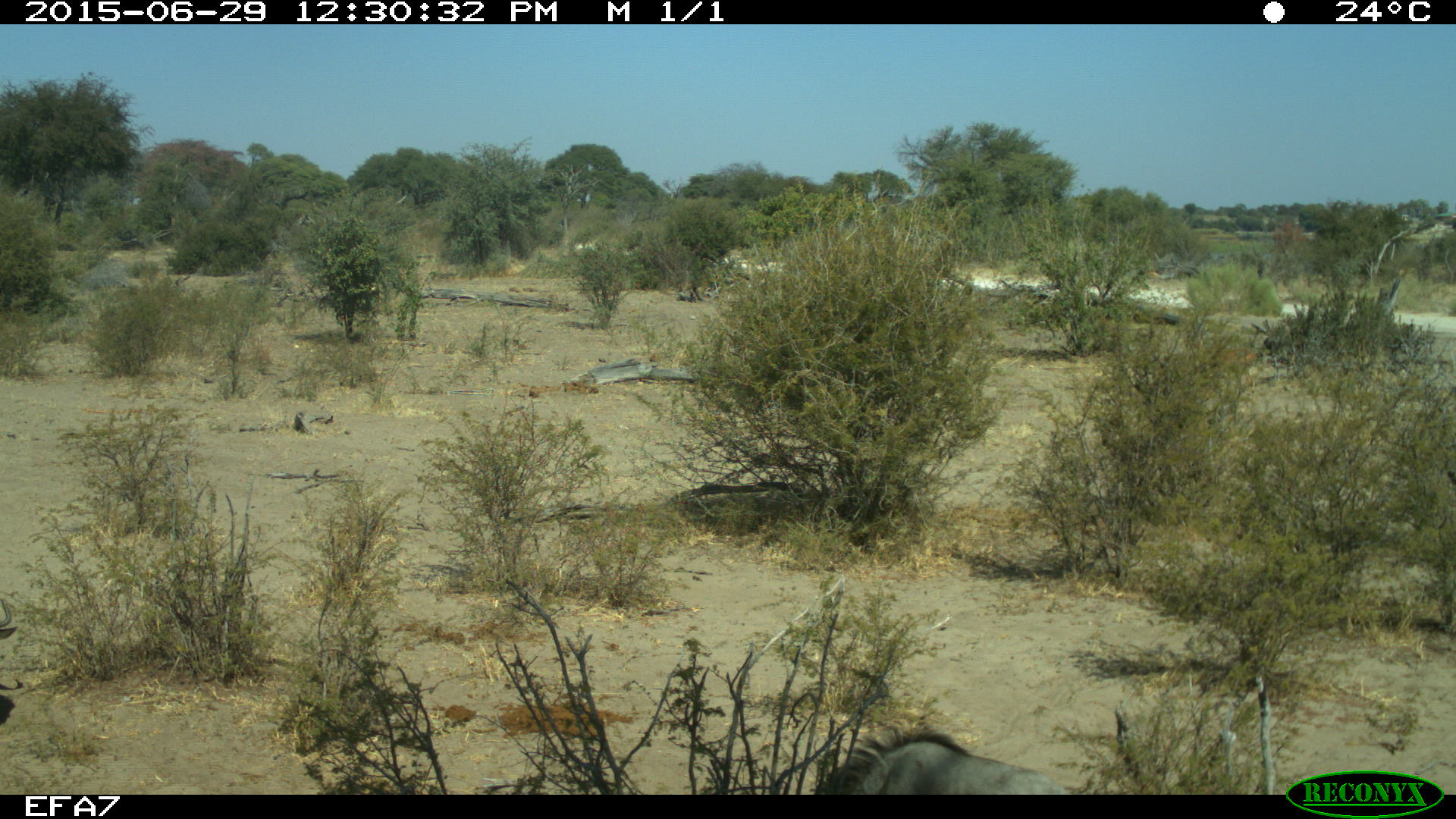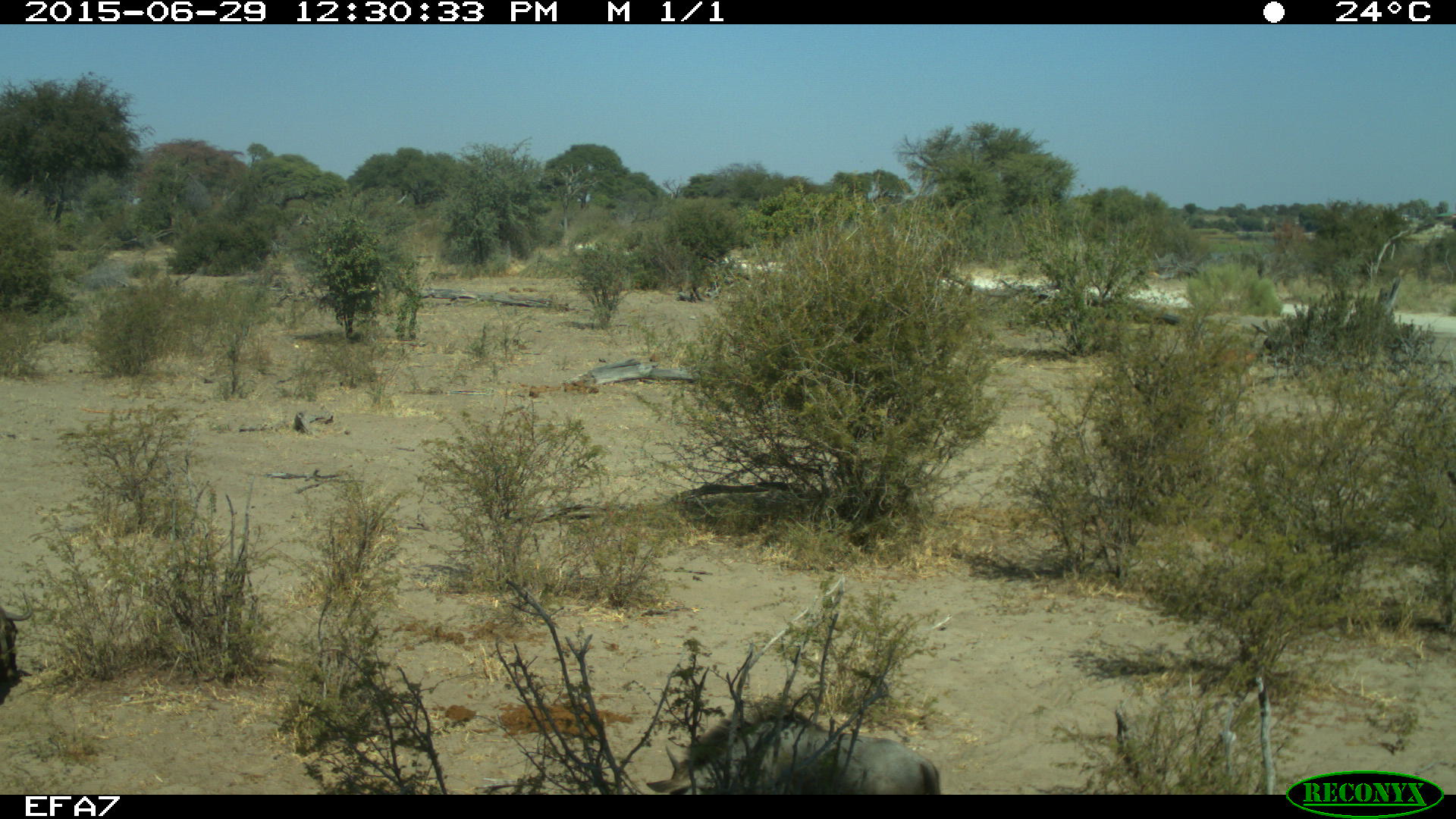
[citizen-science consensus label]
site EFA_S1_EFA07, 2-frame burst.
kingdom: Animalia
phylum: Chordata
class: Mammalia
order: Artiodactyla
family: Bovidae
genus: Connochaetes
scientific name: Connochaetes taurinus taurinus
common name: blue wildebeest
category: wildebeestblue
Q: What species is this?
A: Wildebeestblue (blue wildebeest) (Connochaetes taurinus taurinus).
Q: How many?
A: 2.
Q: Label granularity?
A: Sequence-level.